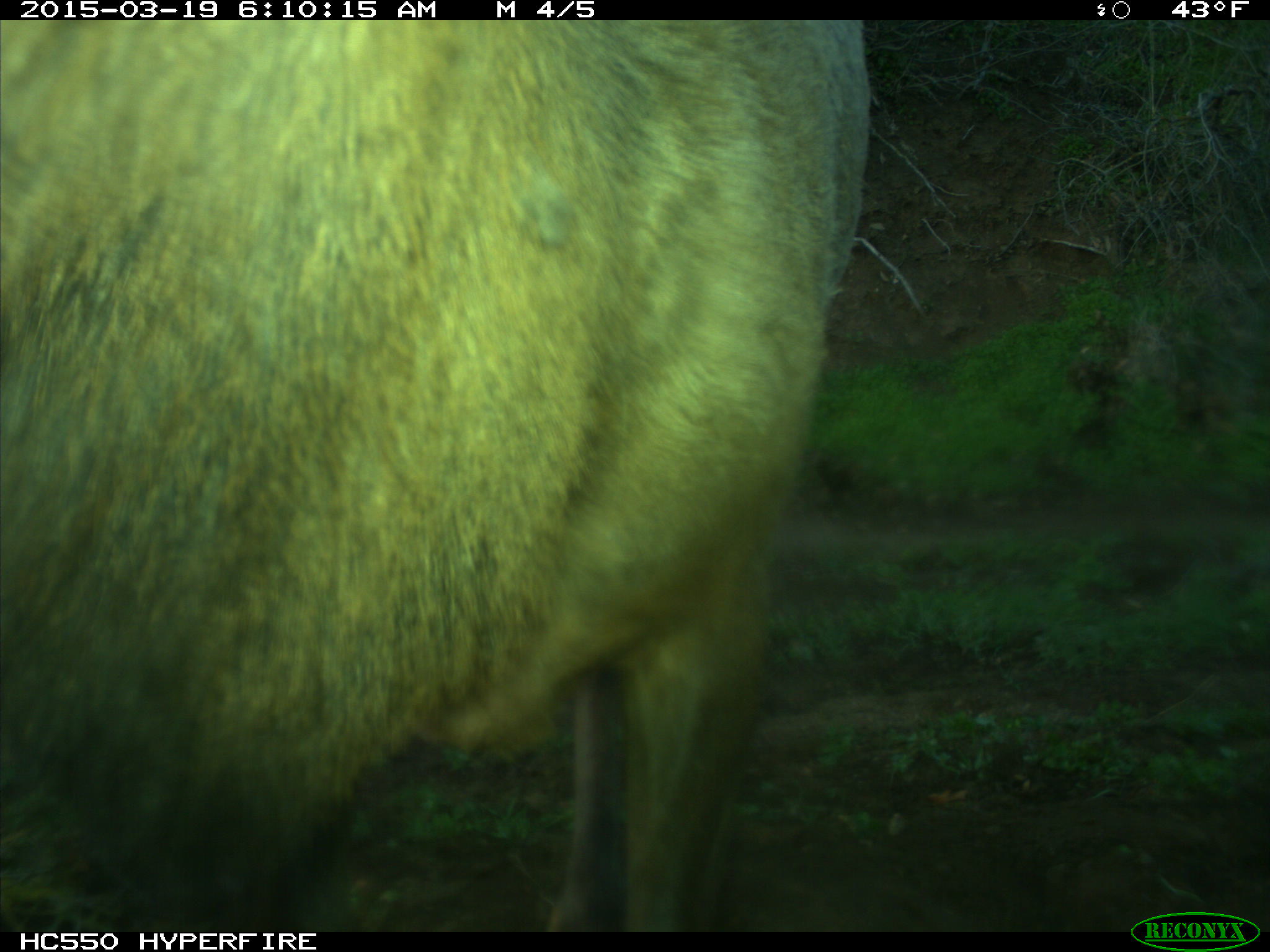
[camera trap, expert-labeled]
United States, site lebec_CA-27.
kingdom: Animalia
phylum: Chordata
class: Mammalia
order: Artiodactyla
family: Cervidae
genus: Cervus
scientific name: Cervus canadensis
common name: elk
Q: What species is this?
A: Cervus canadensis (elk).